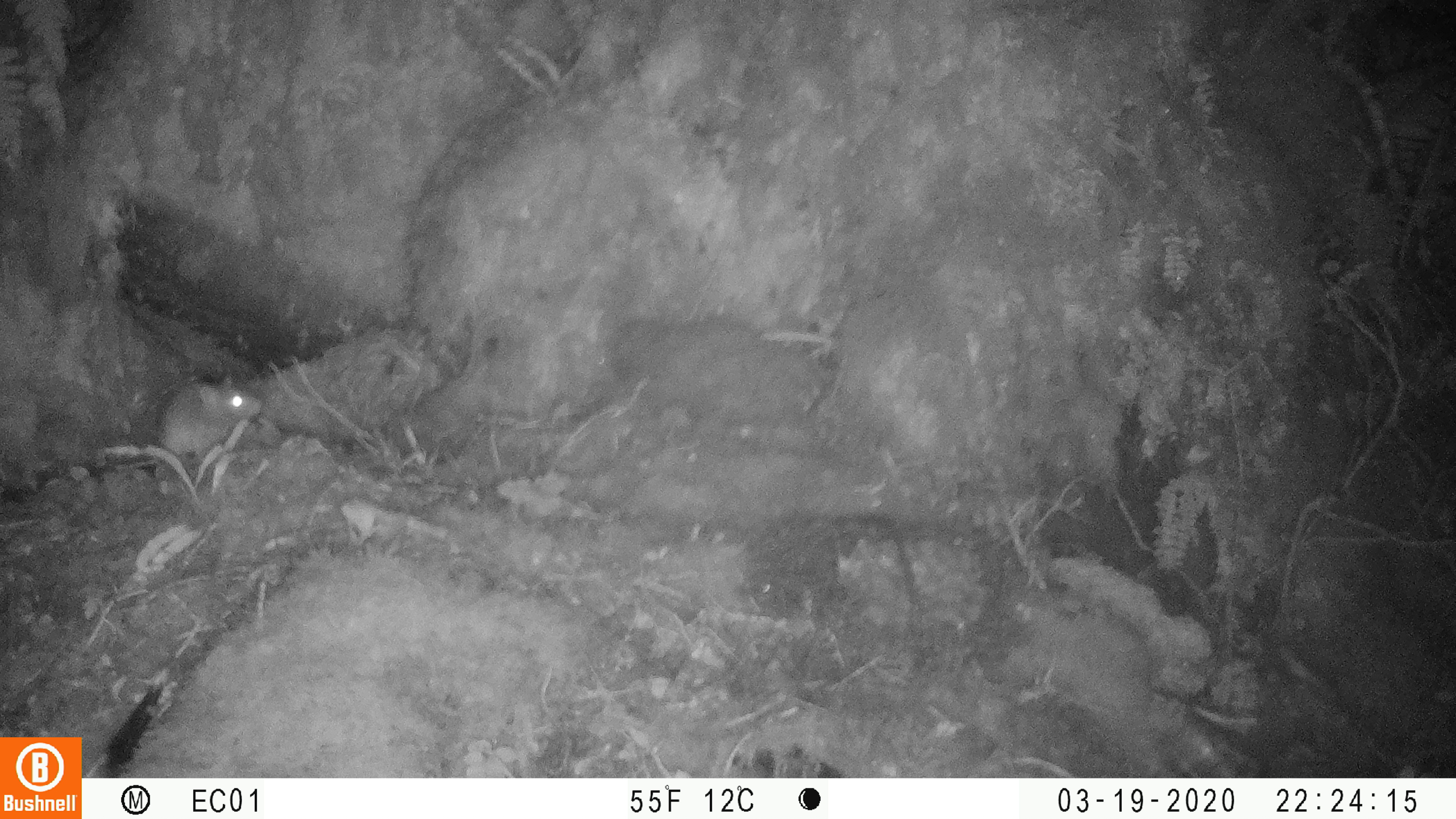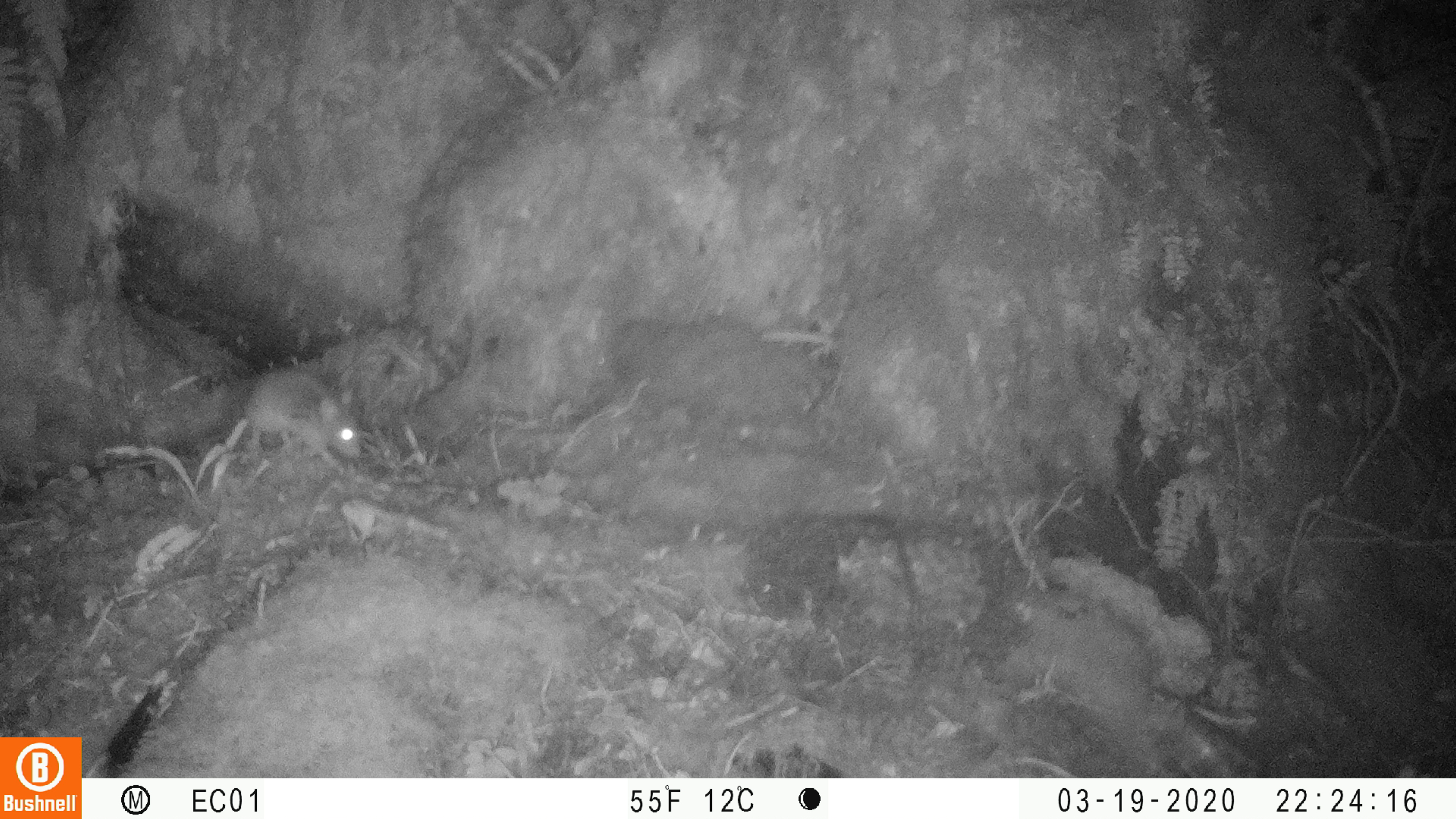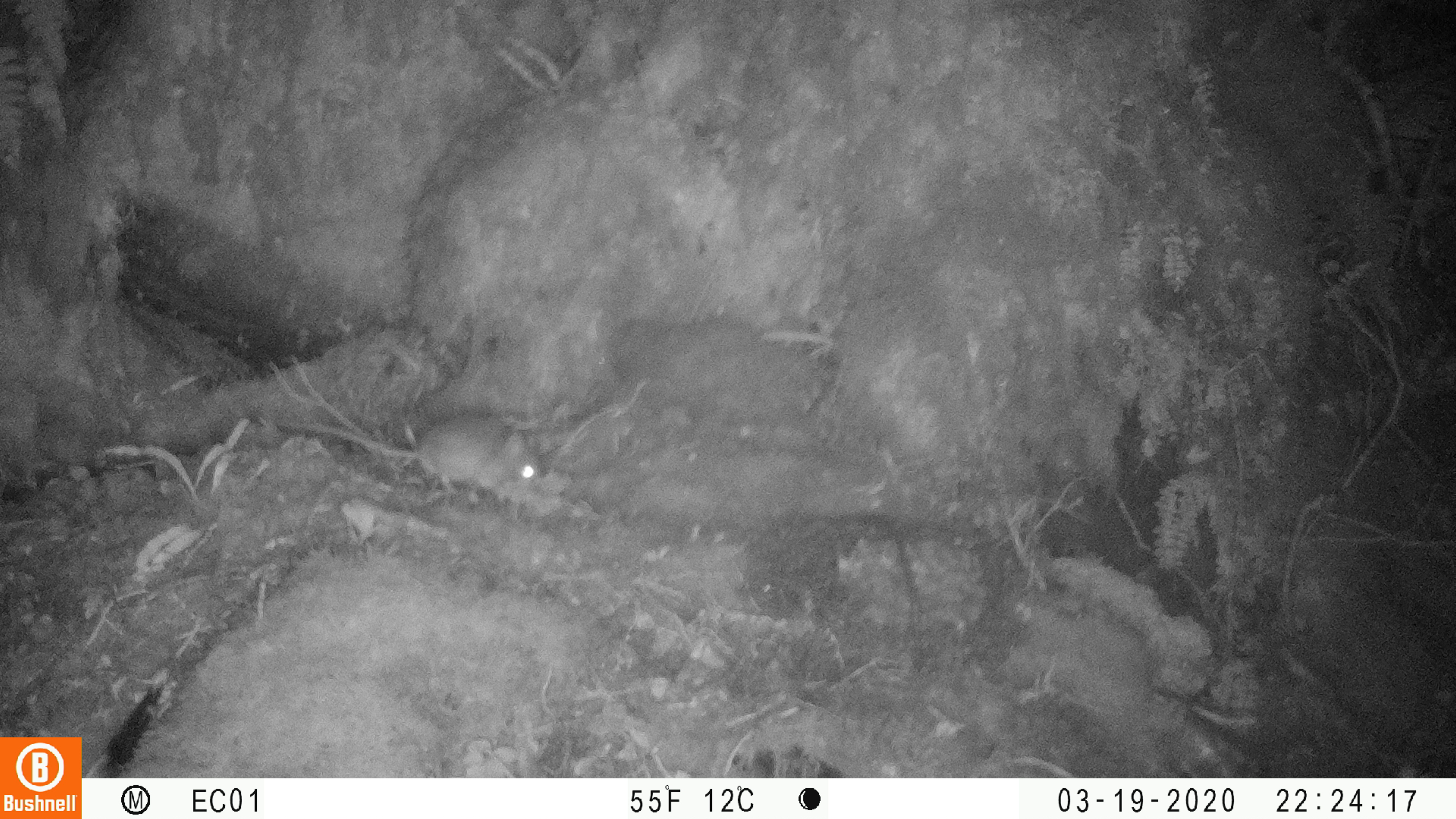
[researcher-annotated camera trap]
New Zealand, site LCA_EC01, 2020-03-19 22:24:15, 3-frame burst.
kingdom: Animalia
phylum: Chordata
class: Mammalia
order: Rodentia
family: Muridae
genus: Mus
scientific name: Mus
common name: mouse